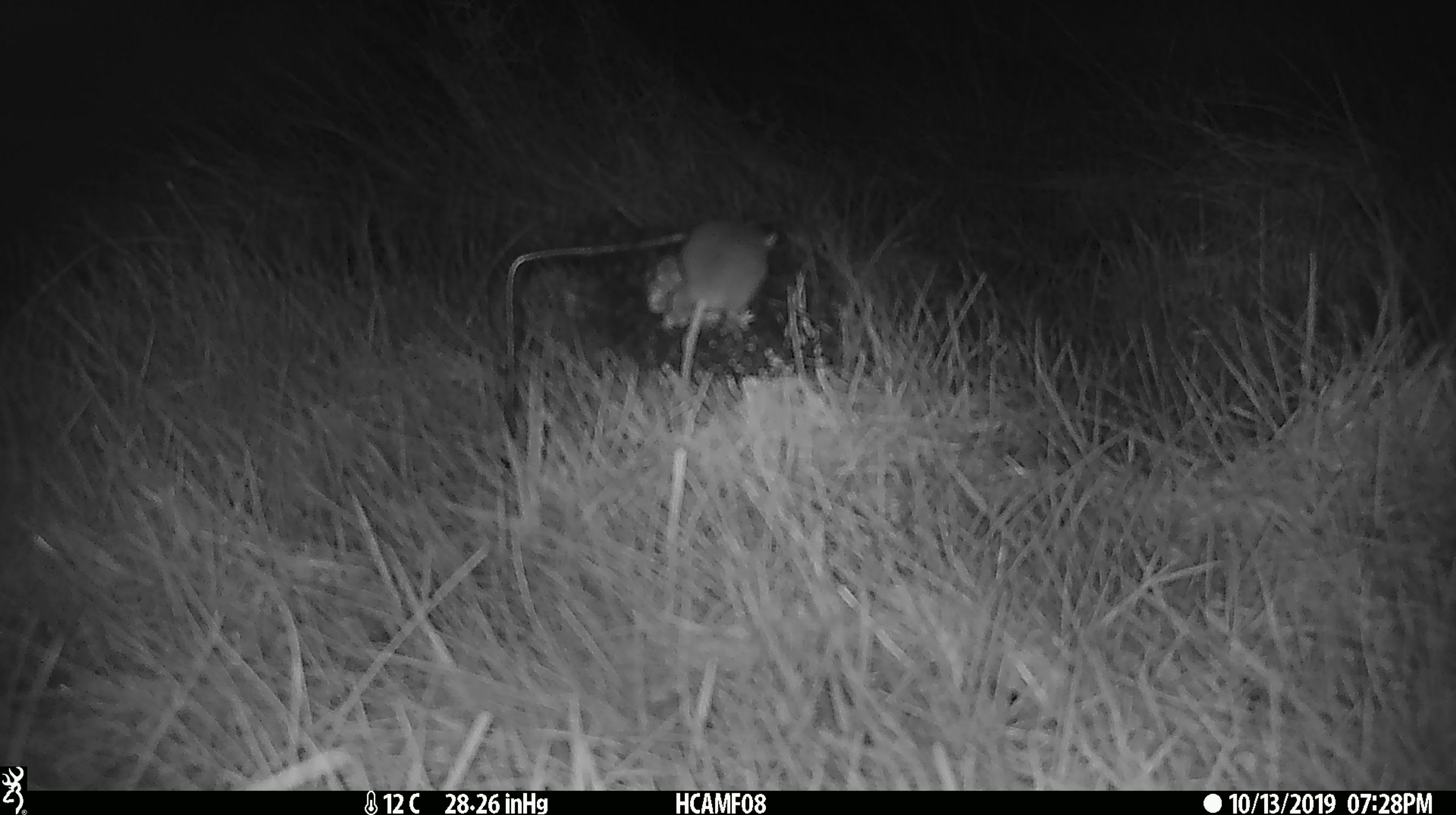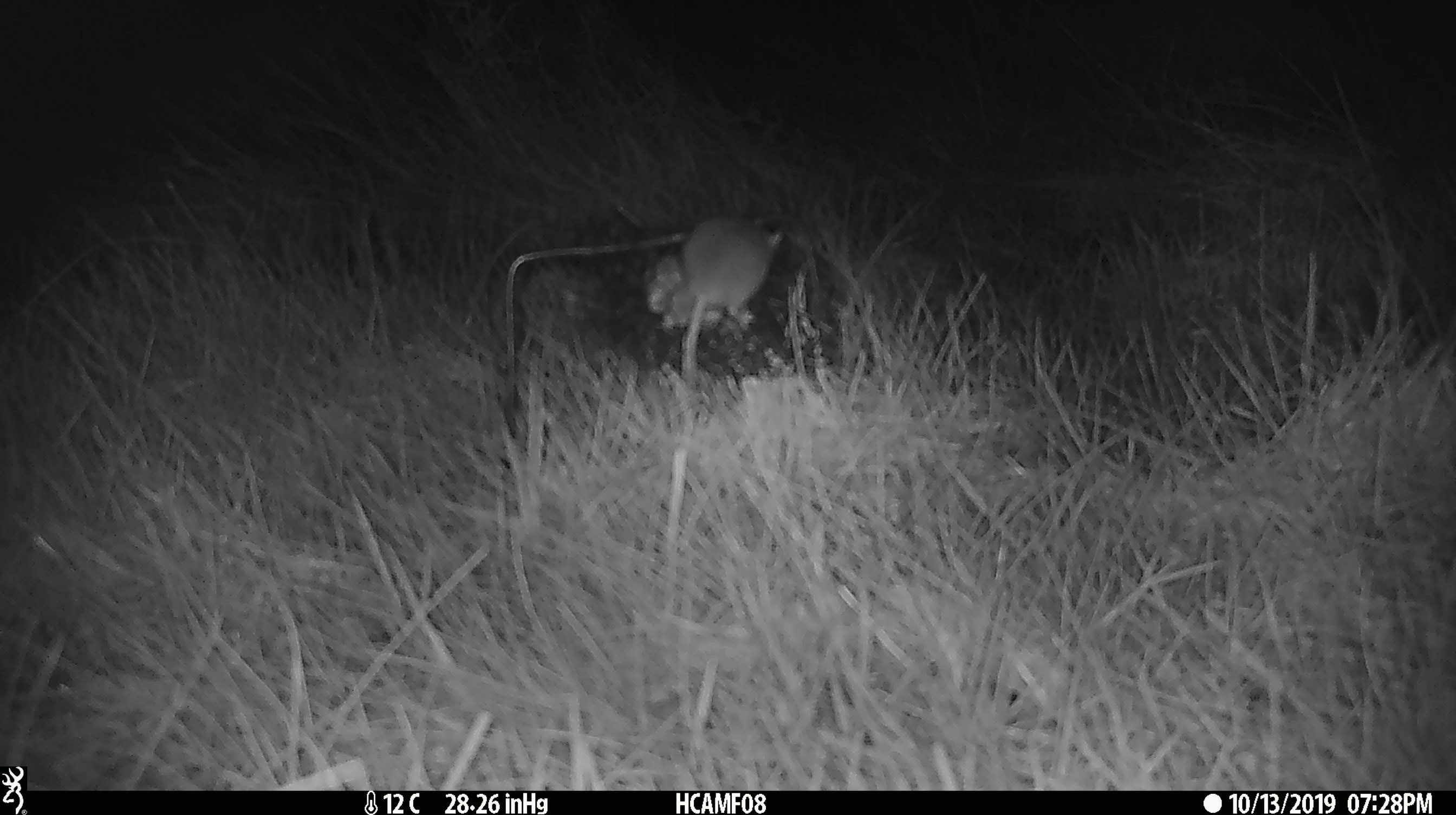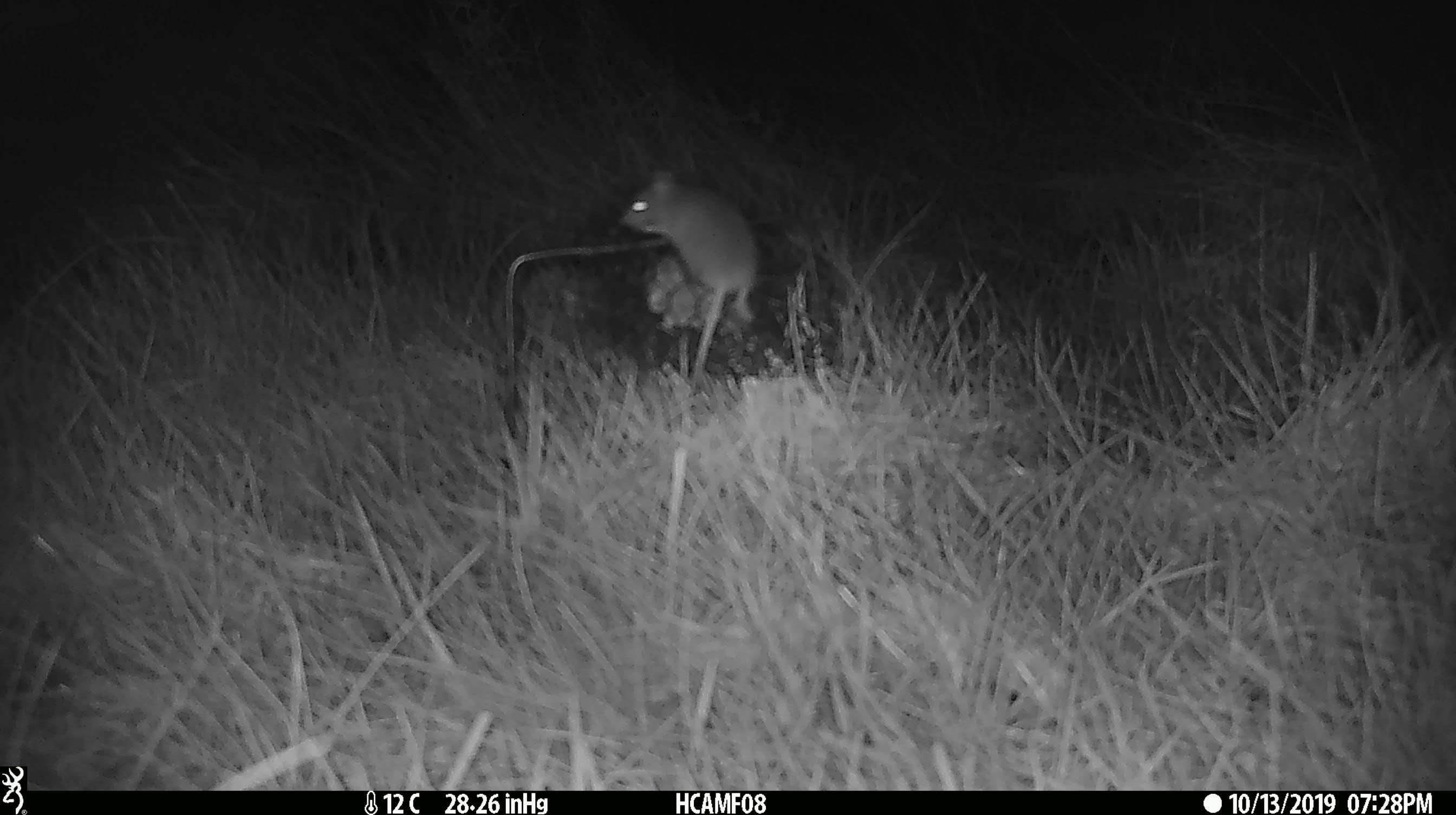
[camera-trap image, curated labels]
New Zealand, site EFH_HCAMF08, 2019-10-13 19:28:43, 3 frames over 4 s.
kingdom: Animalia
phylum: Chordata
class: Mammalia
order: Rodentia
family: Muridae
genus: Mus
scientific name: Mus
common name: mouse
Mouse (Mus).